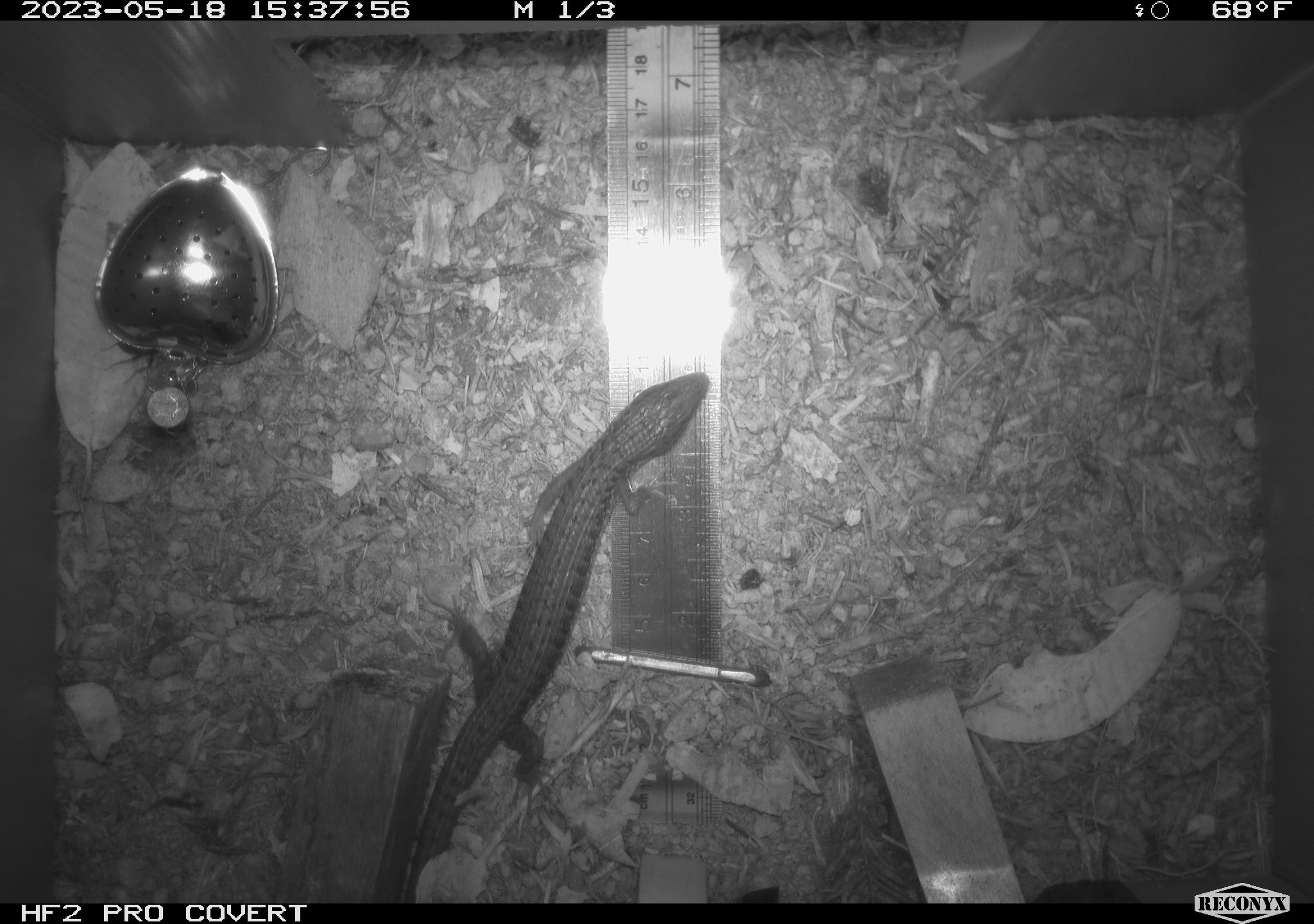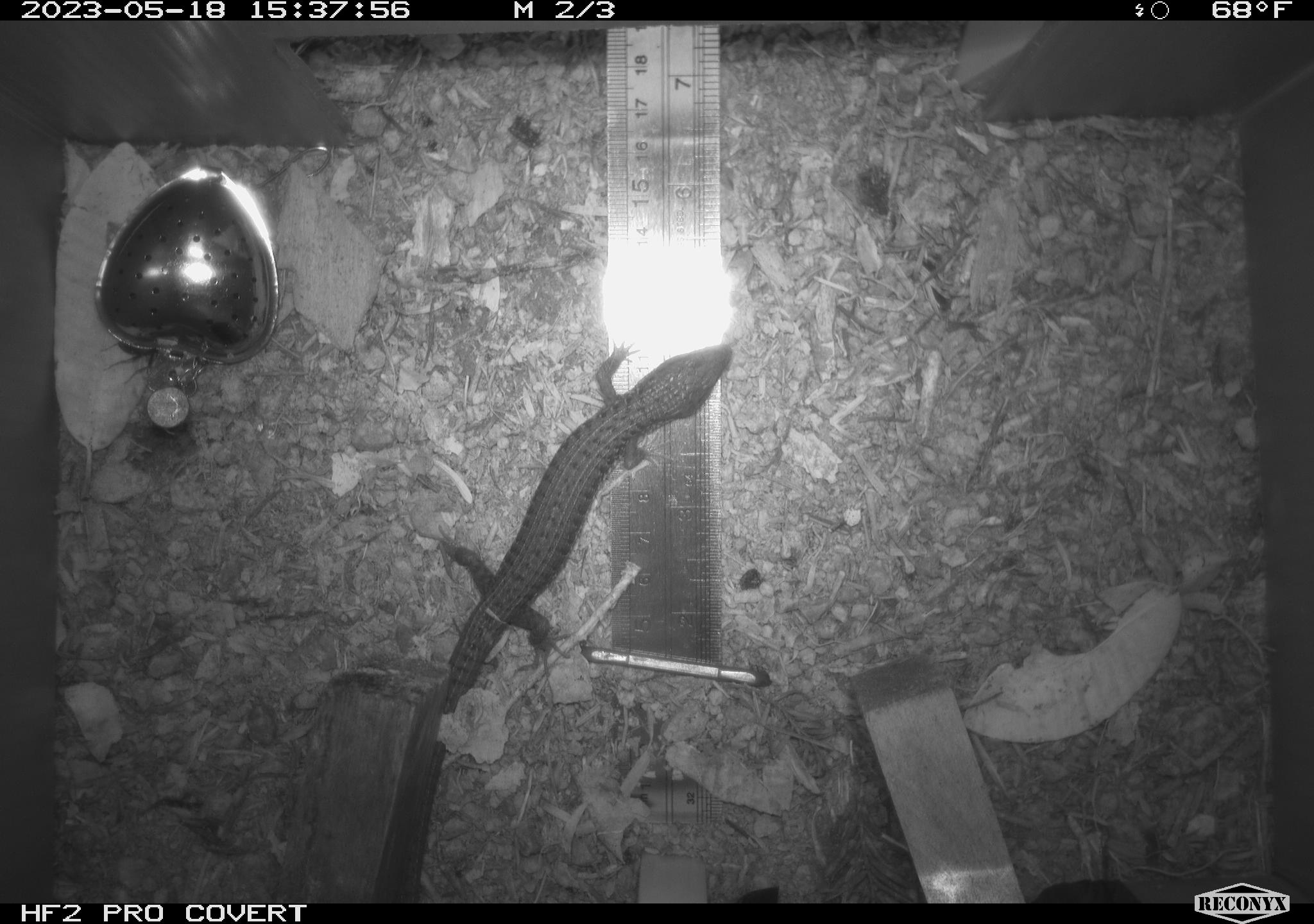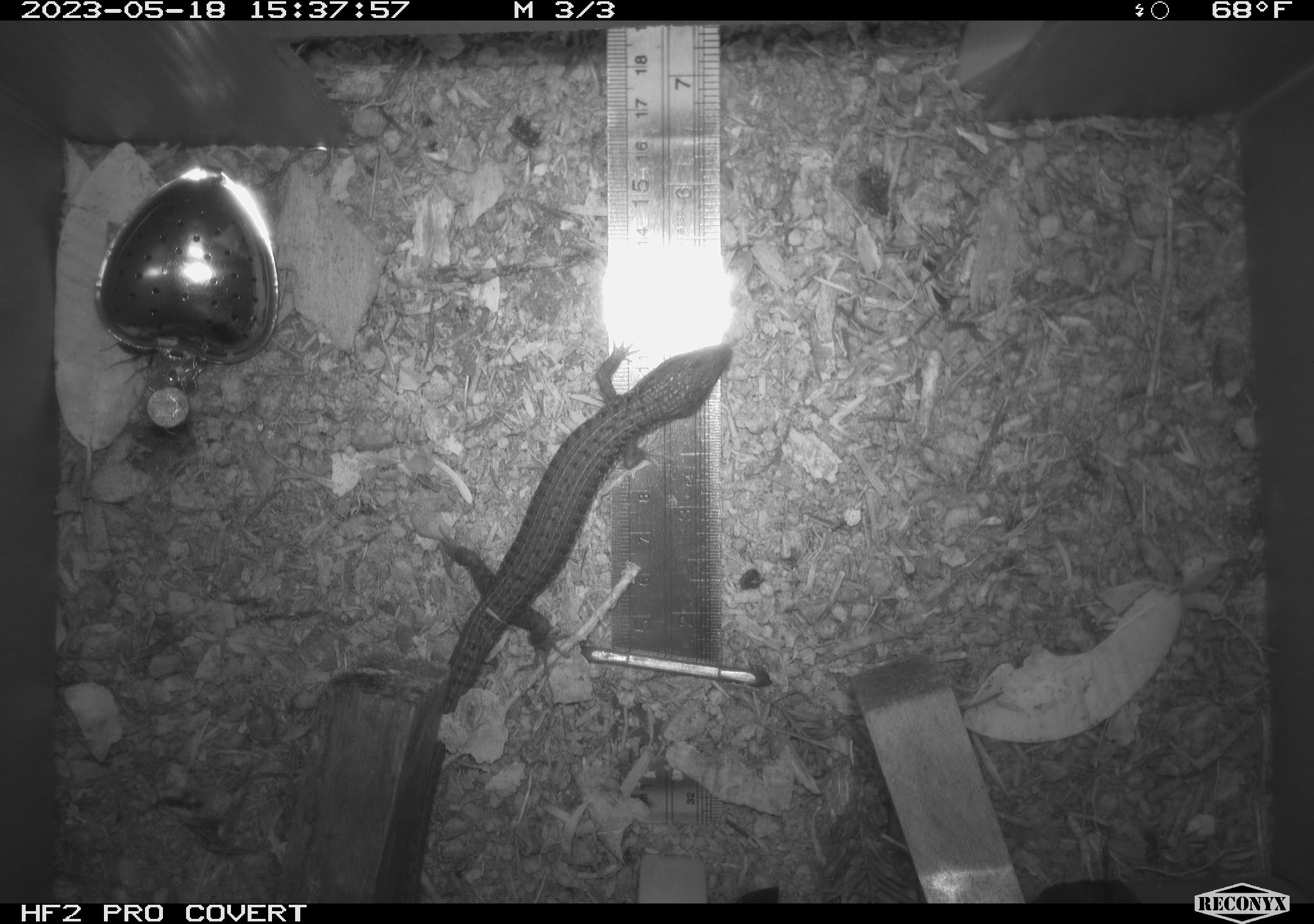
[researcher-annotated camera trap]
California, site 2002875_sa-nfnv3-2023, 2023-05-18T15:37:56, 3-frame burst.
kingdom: Animalia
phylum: Chordata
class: Reptilia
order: Squamata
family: Anguidae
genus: Elgaria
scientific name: Elgaria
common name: alligator lizards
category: elgaria species